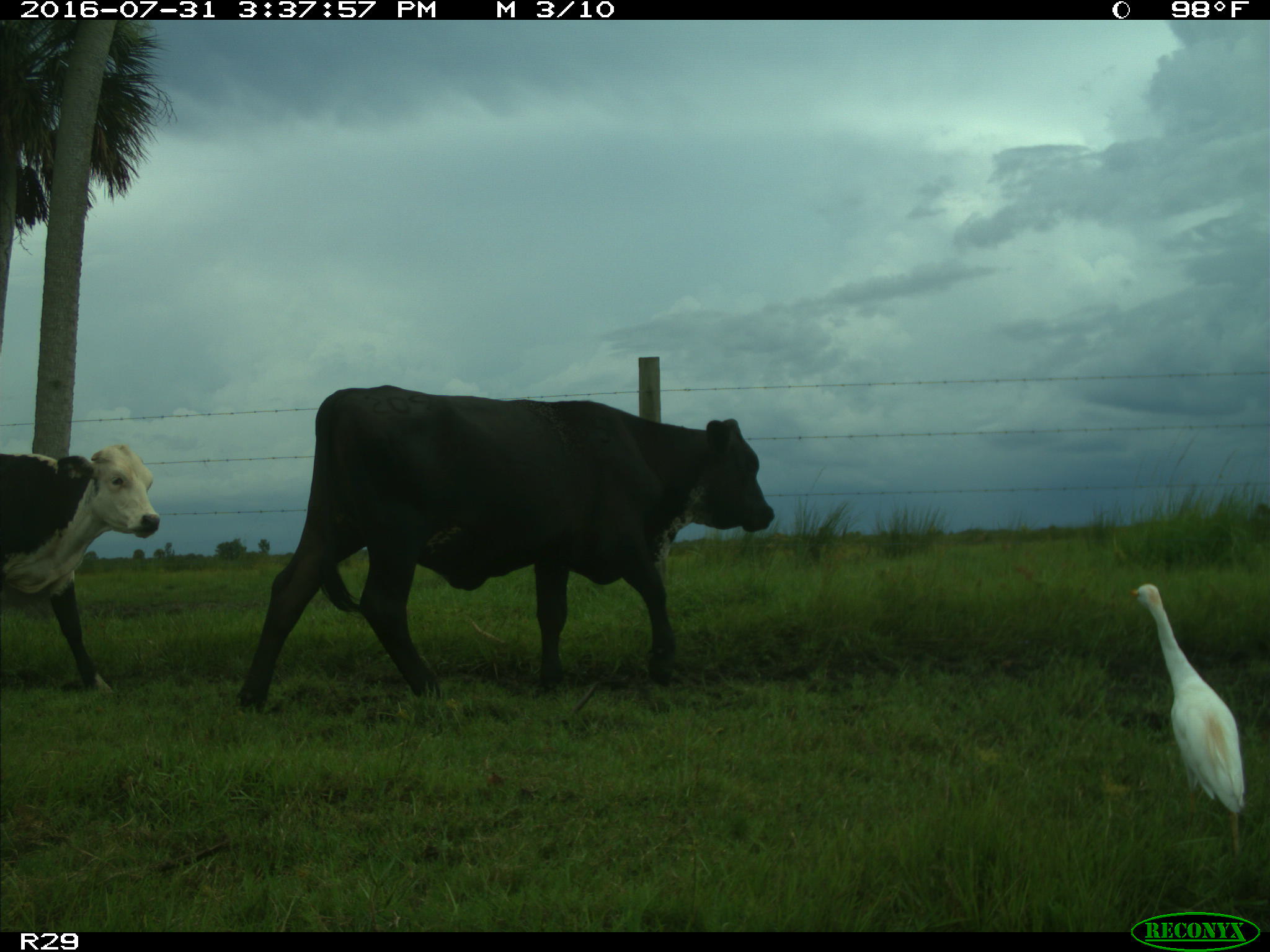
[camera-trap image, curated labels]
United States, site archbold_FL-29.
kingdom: Animalia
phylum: Chordata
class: Mammalia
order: Artiodactyla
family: Bovidae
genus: Bos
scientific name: Bos taurus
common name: domestic cow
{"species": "Bos taurus (domestic cow)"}